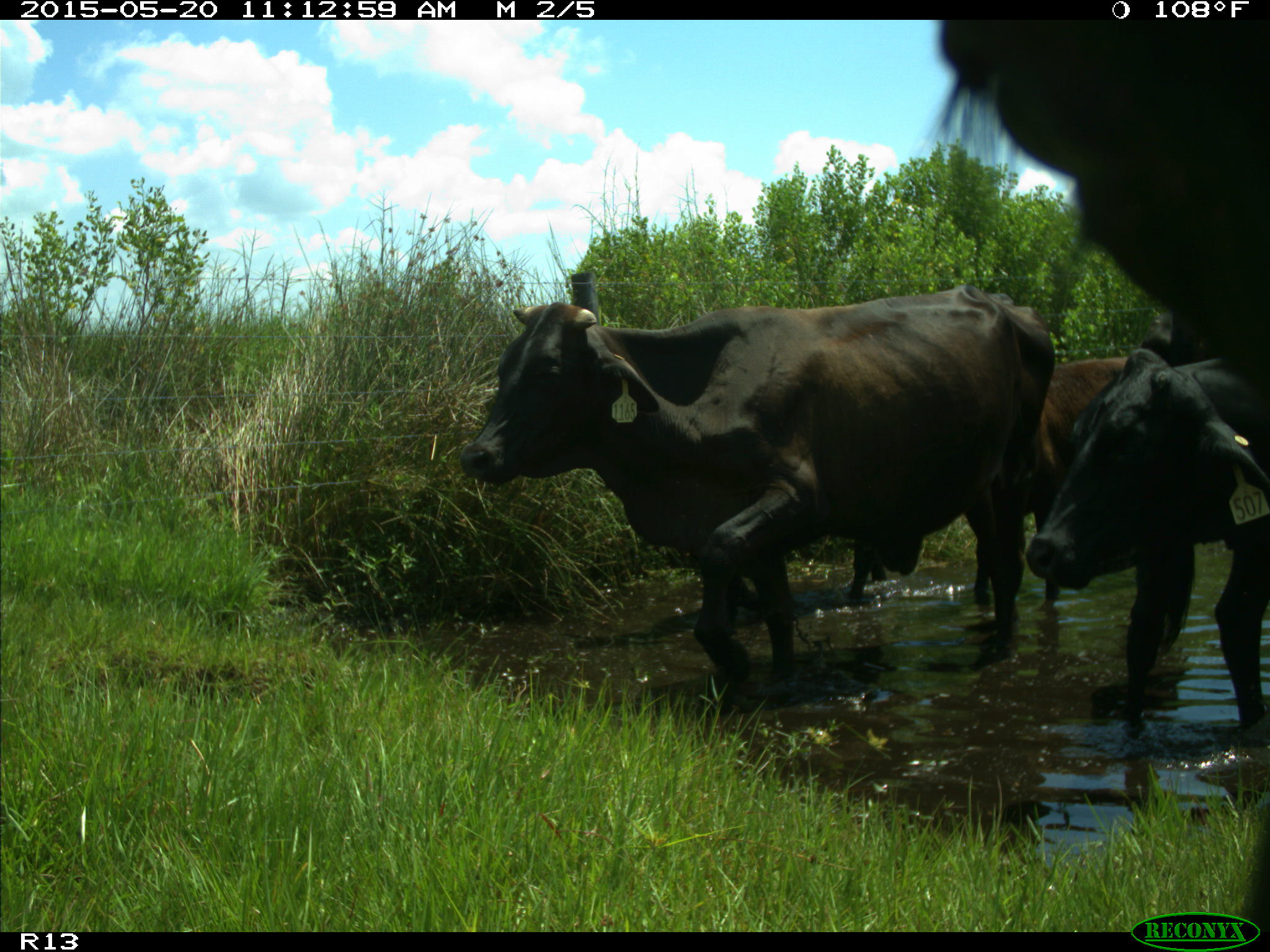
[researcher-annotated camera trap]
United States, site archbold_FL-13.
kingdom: Animalia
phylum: Chordata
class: Mammalia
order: Artiodactyla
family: Bovidae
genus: Bos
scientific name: Bos taurus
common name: domestic cow